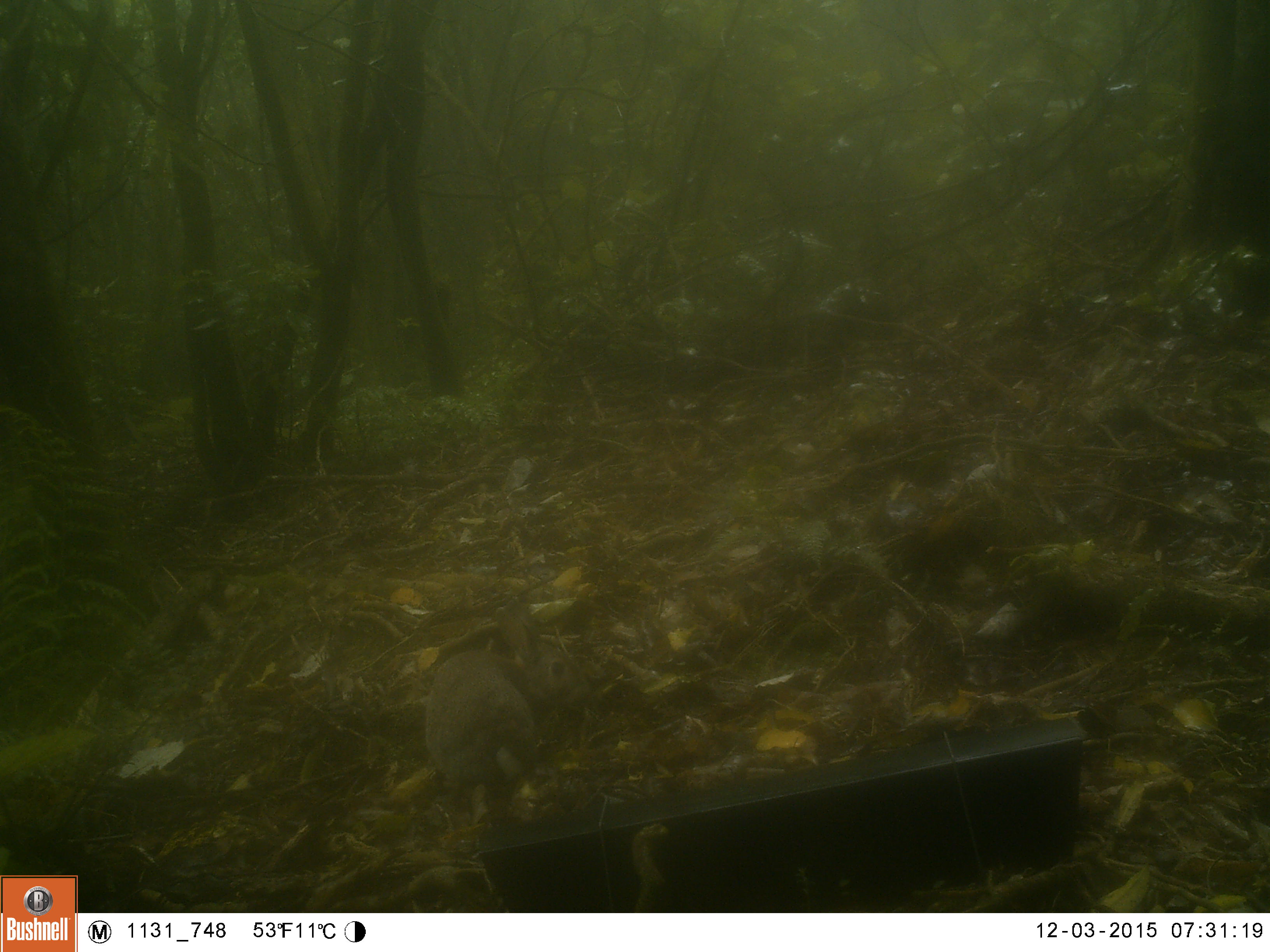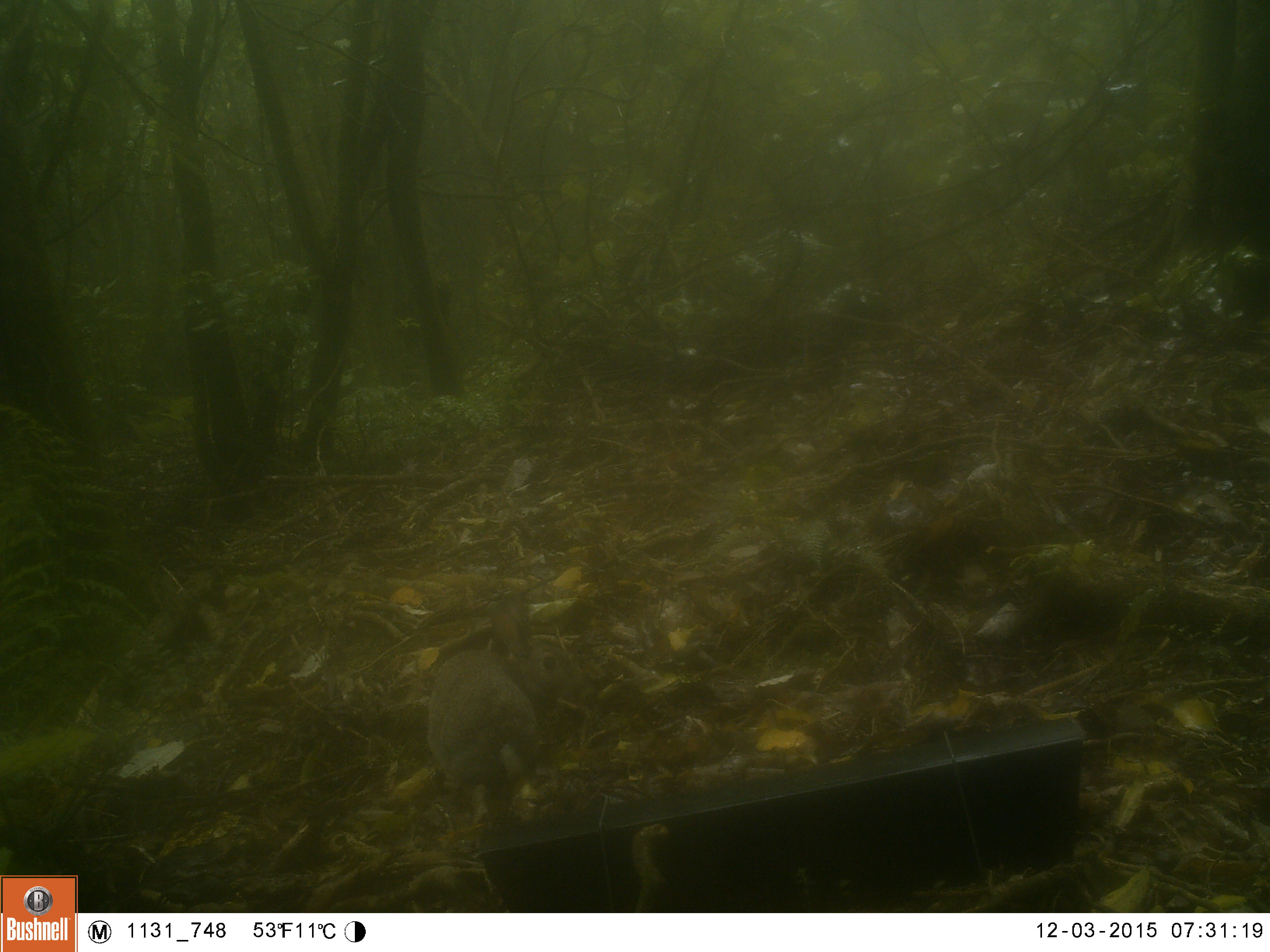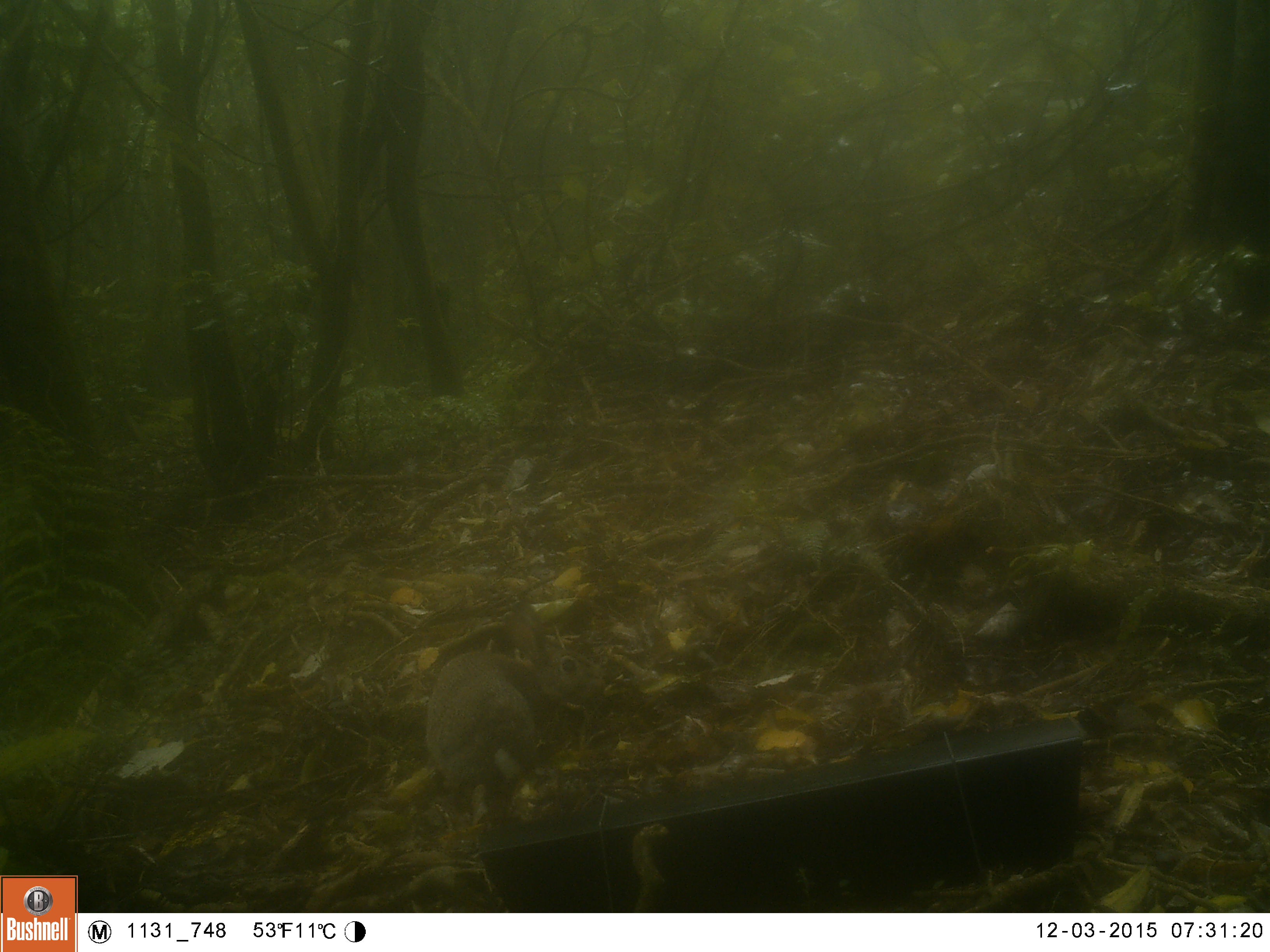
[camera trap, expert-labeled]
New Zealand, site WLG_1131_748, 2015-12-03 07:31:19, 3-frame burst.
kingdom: Animalia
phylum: Chordata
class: Mammalia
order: Lagomorpha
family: Leporidae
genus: Oryctolagus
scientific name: Oryctolagus cuniculus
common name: european rabbit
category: rabbit